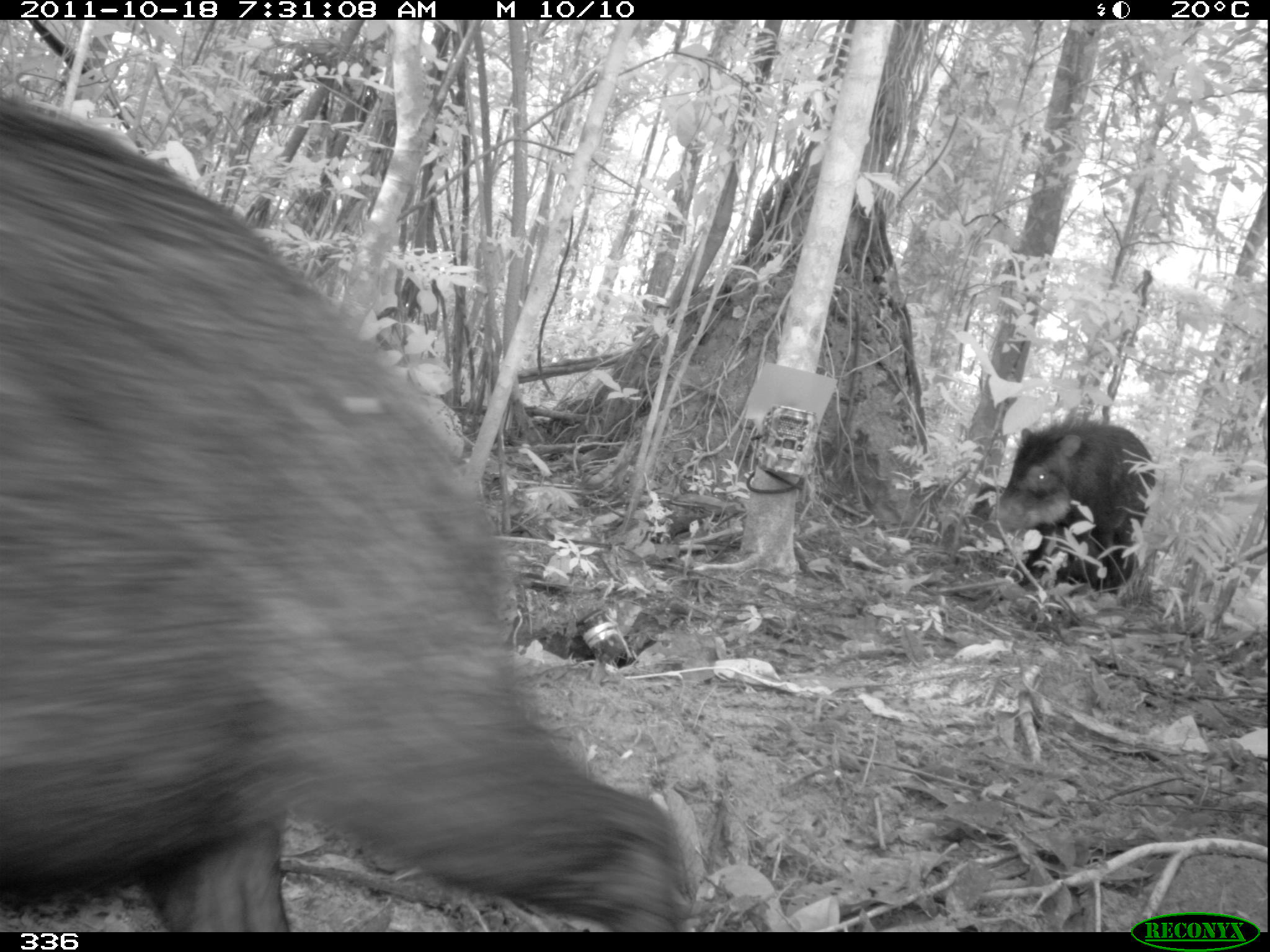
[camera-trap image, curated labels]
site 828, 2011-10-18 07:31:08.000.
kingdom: Animalia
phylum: Chordata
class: Mammalia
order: Artiodactyla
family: Tayassuidae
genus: Tayassu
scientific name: Tayassu pecari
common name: white-lipped peccary